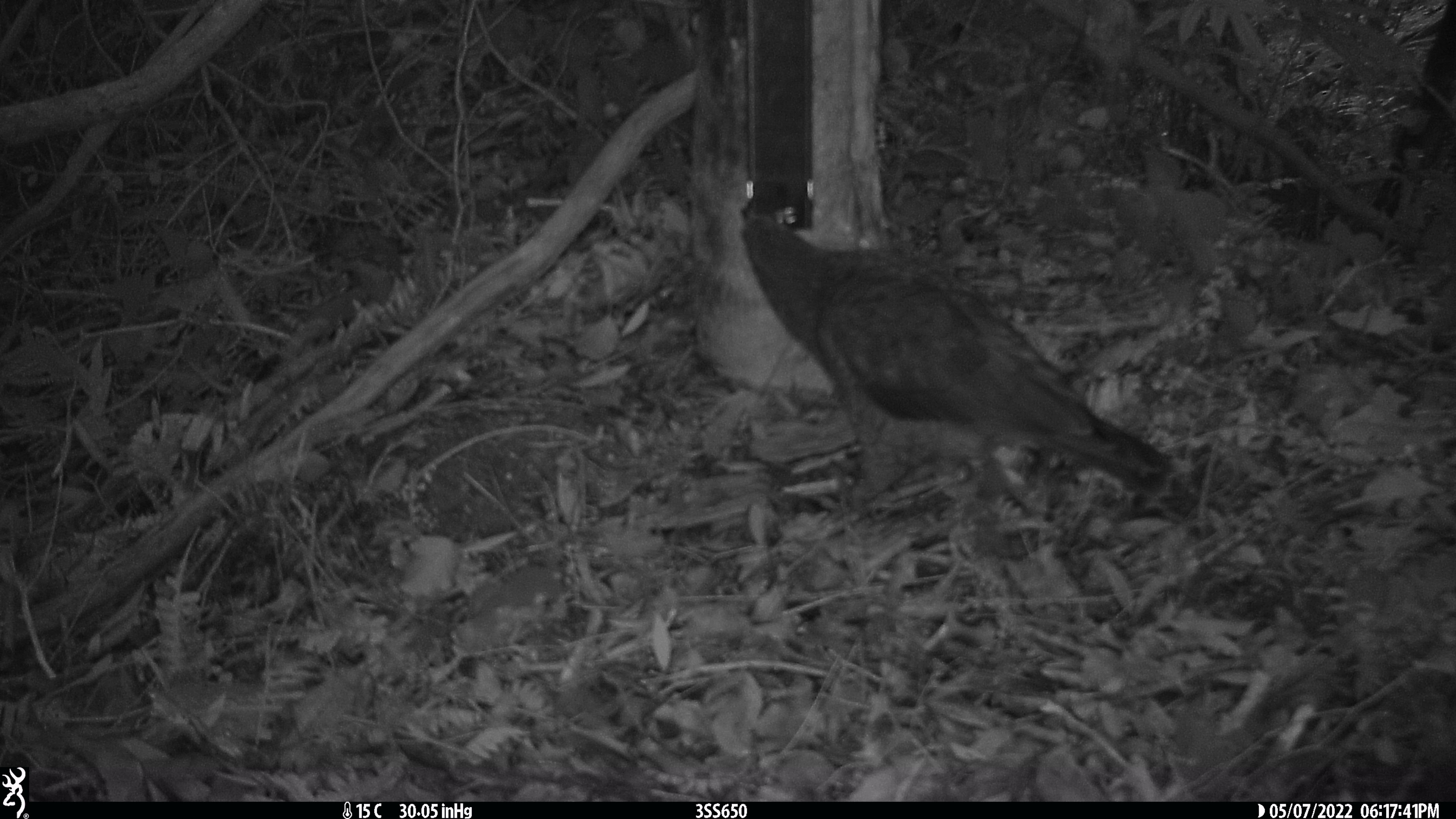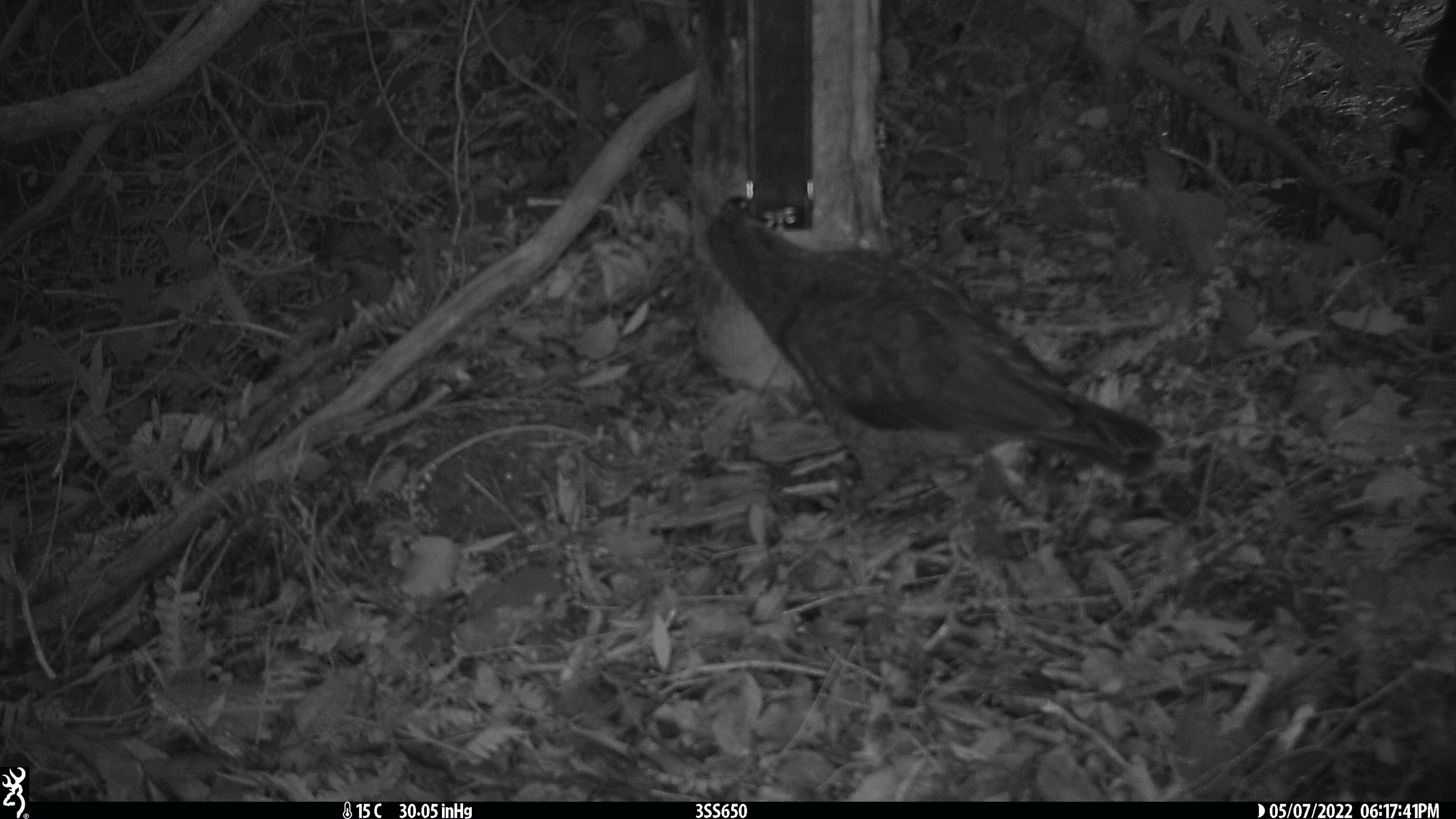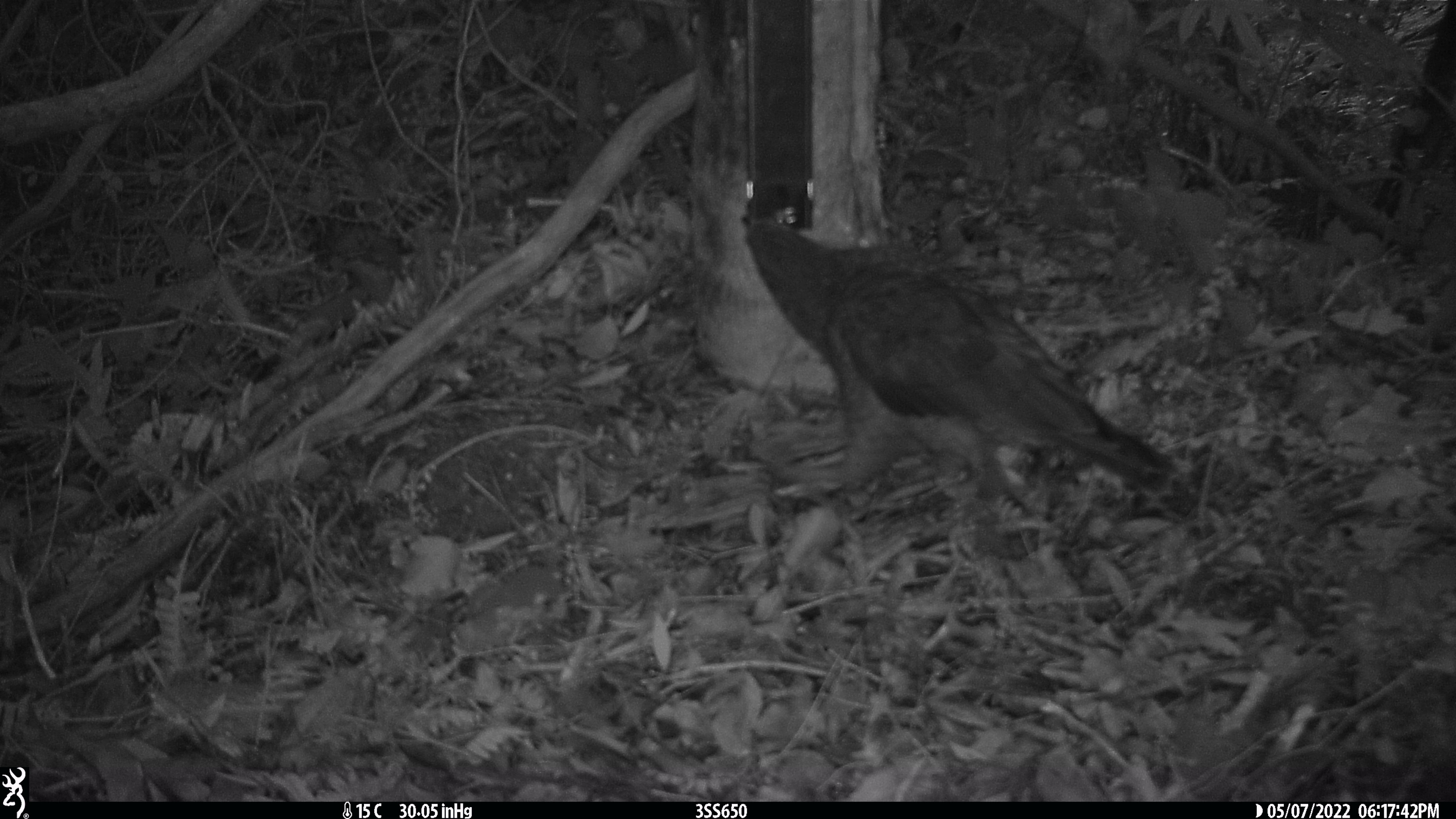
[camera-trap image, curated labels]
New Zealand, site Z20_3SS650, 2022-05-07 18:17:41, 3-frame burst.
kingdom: Animalia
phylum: Chordata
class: Aves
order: Psittaciformes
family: Strigopidae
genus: Nestor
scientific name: Nestor notabilis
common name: kea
Kea (Nestor notabilis).